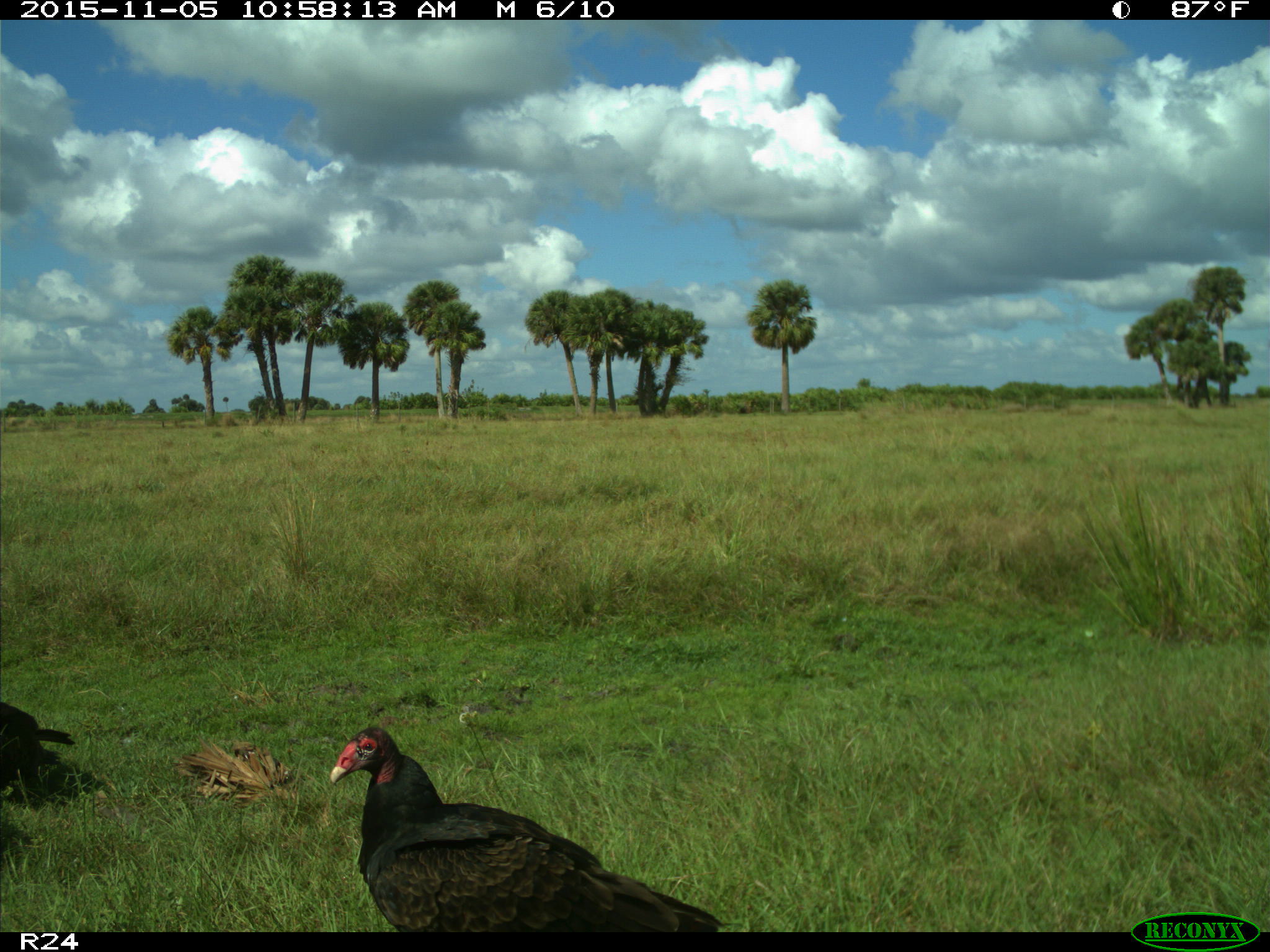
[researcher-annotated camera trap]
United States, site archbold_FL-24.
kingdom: Animalia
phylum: Chordata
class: Aves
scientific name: Aves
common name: birds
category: unidentified bird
Unidentified bird (birds) (Aves).